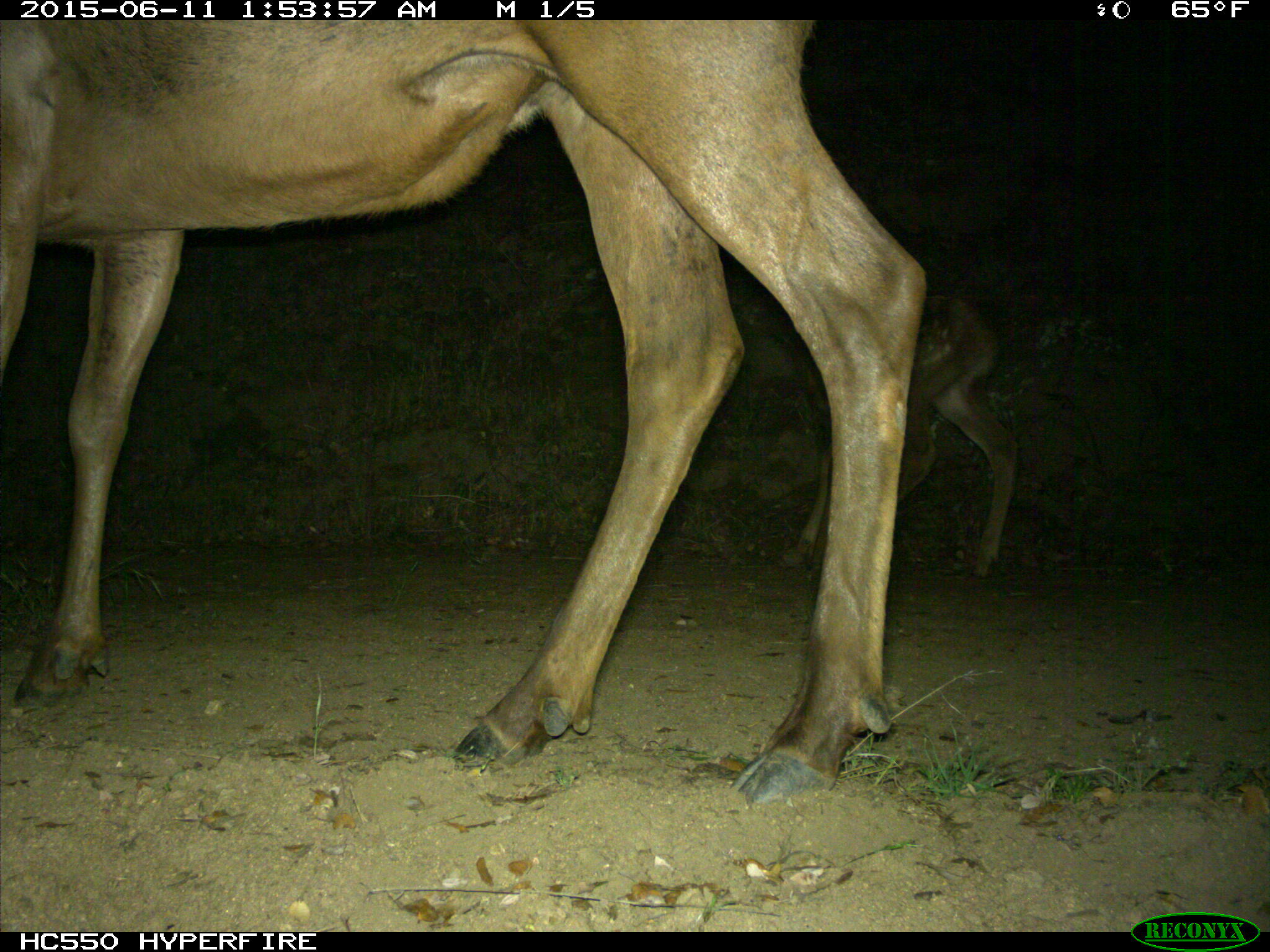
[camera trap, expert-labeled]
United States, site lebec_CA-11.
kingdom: Animalia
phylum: Chordata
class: Mammalia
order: Artiodactyla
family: Cervidae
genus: Cervus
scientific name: Cervus canadensis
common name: elk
Cervus canadensis (elk).